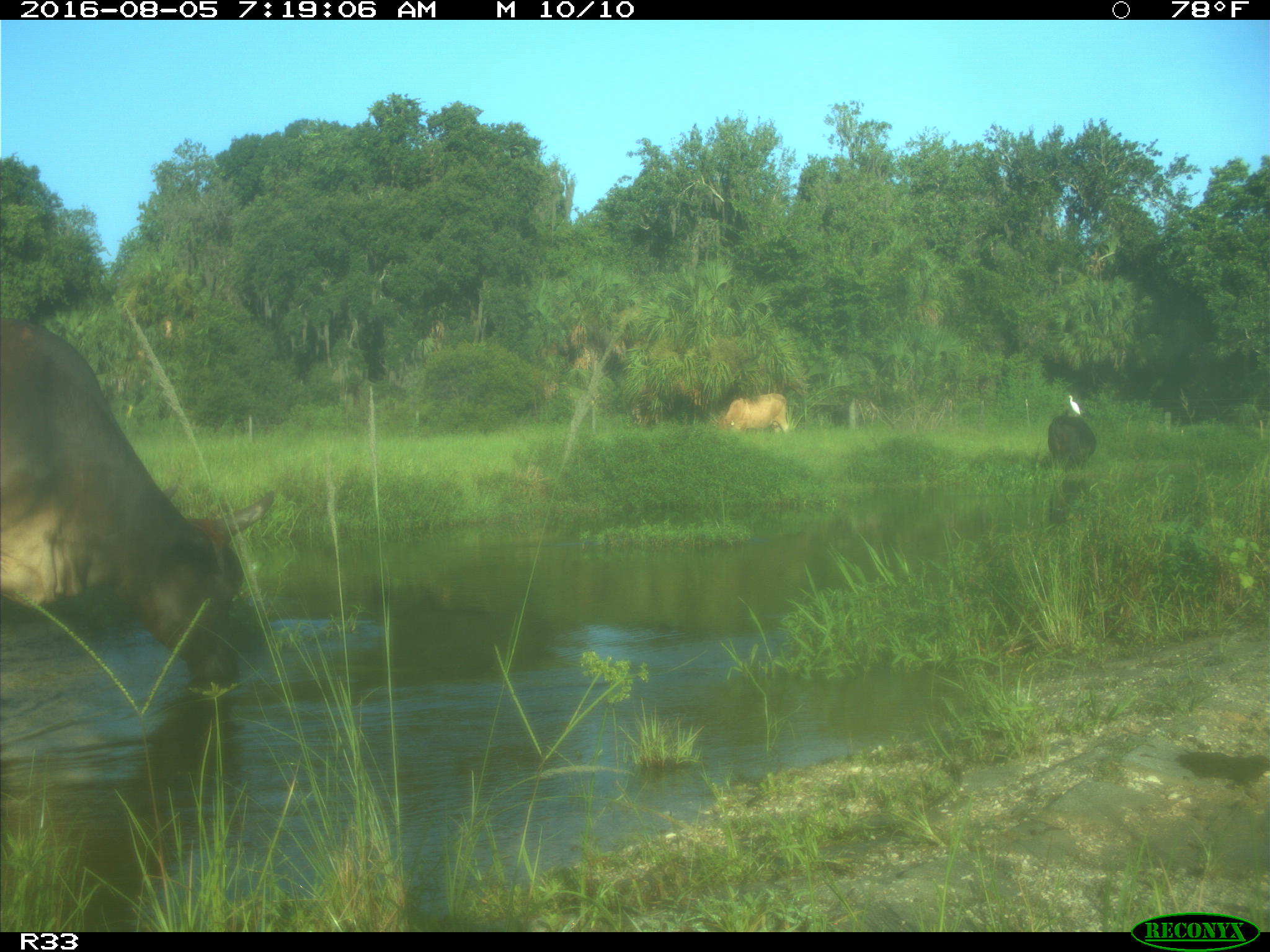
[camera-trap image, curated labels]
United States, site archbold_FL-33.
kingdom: Animalia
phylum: Chordata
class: Mammalia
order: Artiodactyla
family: Bovidae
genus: Bos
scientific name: Bos taurus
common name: domestic cow